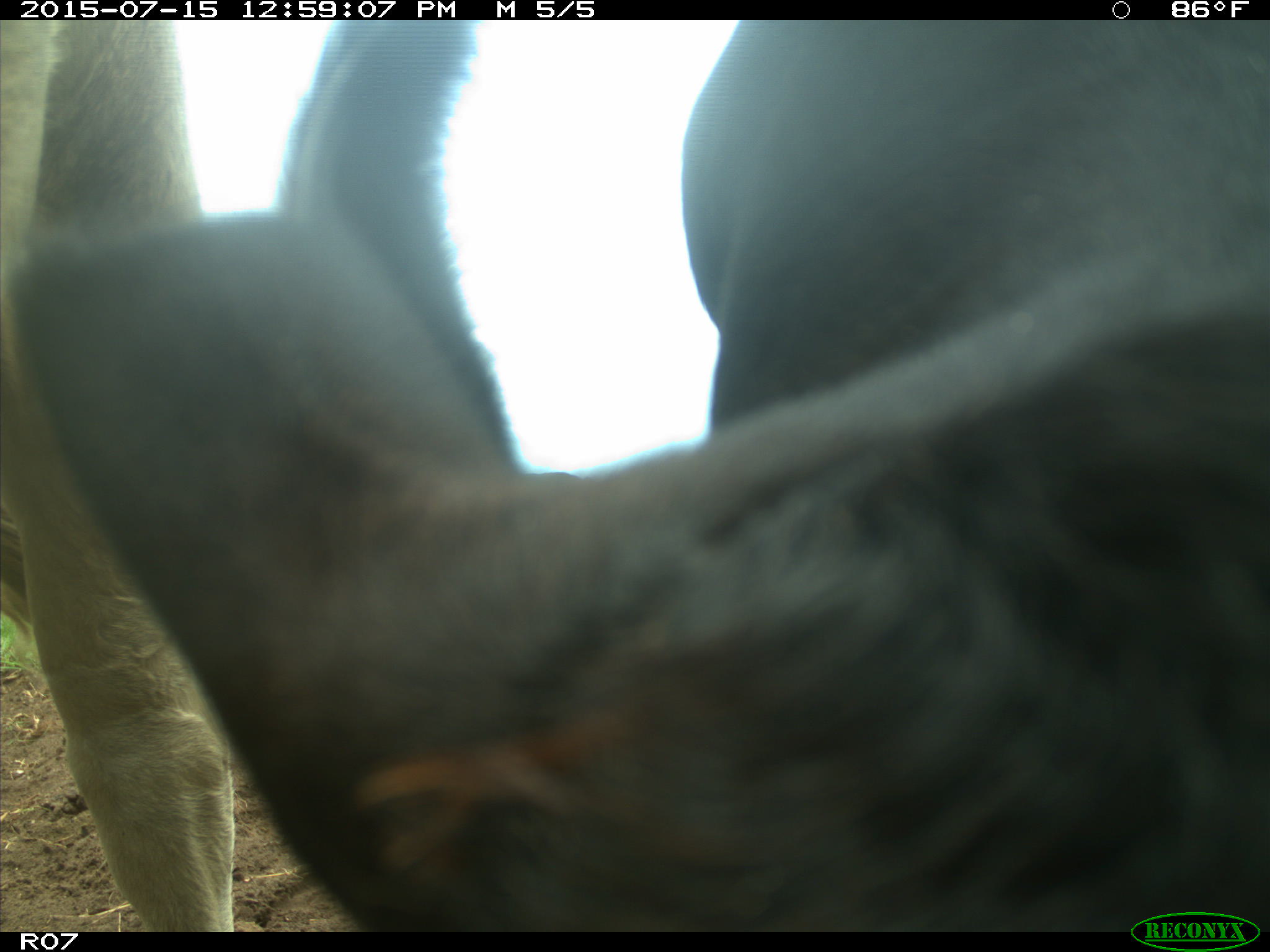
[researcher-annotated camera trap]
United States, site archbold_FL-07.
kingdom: Animalia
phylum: Chordata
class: Mammalia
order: Artiodactyla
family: Bovidae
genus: Bos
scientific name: Bos taurus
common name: domestic cow